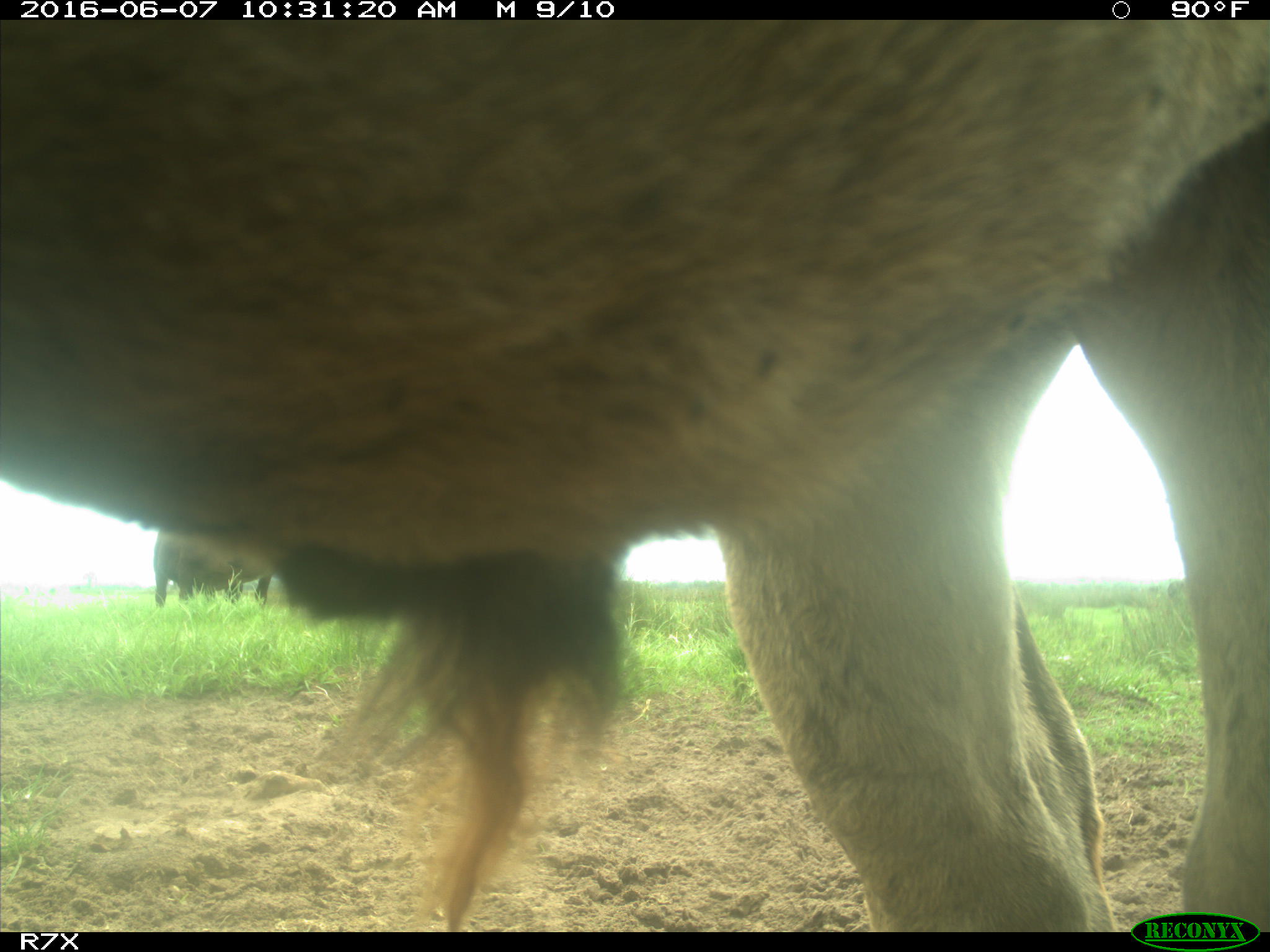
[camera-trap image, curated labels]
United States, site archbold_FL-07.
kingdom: Animalia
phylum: Chordata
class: Mammalia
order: Artiodactyla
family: Bovidae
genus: Bos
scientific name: Bos taurus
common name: domestic cow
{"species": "Bos taurus (domestic cow)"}